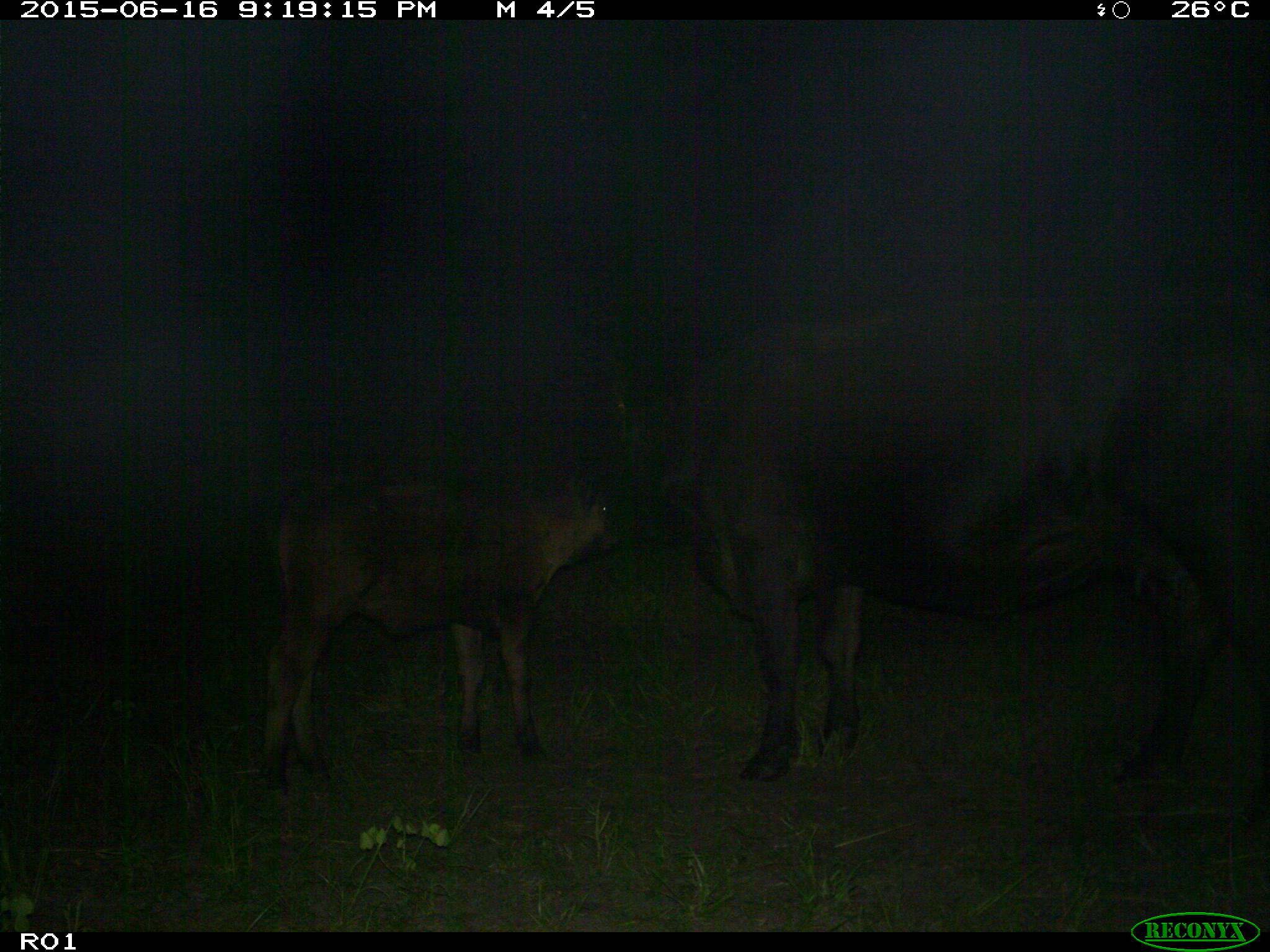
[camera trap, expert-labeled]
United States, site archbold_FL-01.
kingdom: Animalia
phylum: Chordata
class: Mammalia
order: Artiodactyla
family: Bovidae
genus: Bos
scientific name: Bos taurus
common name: domestic cow